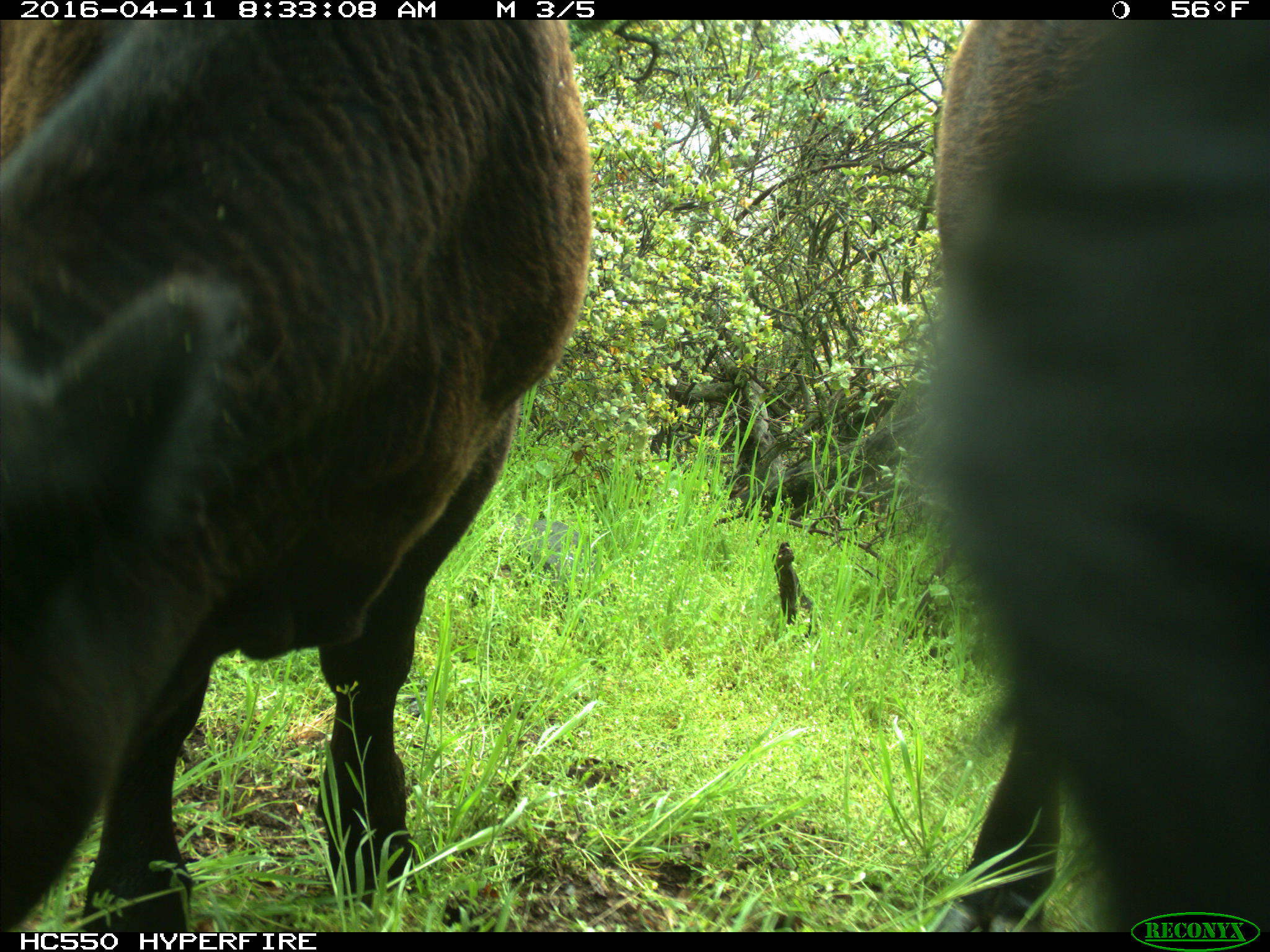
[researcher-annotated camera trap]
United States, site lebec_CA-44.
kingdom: Animalia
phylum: Chordata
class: Mammalia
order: Artiodactyla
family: Bovidae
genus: Bos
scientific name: Bos taurus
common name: domestic cow